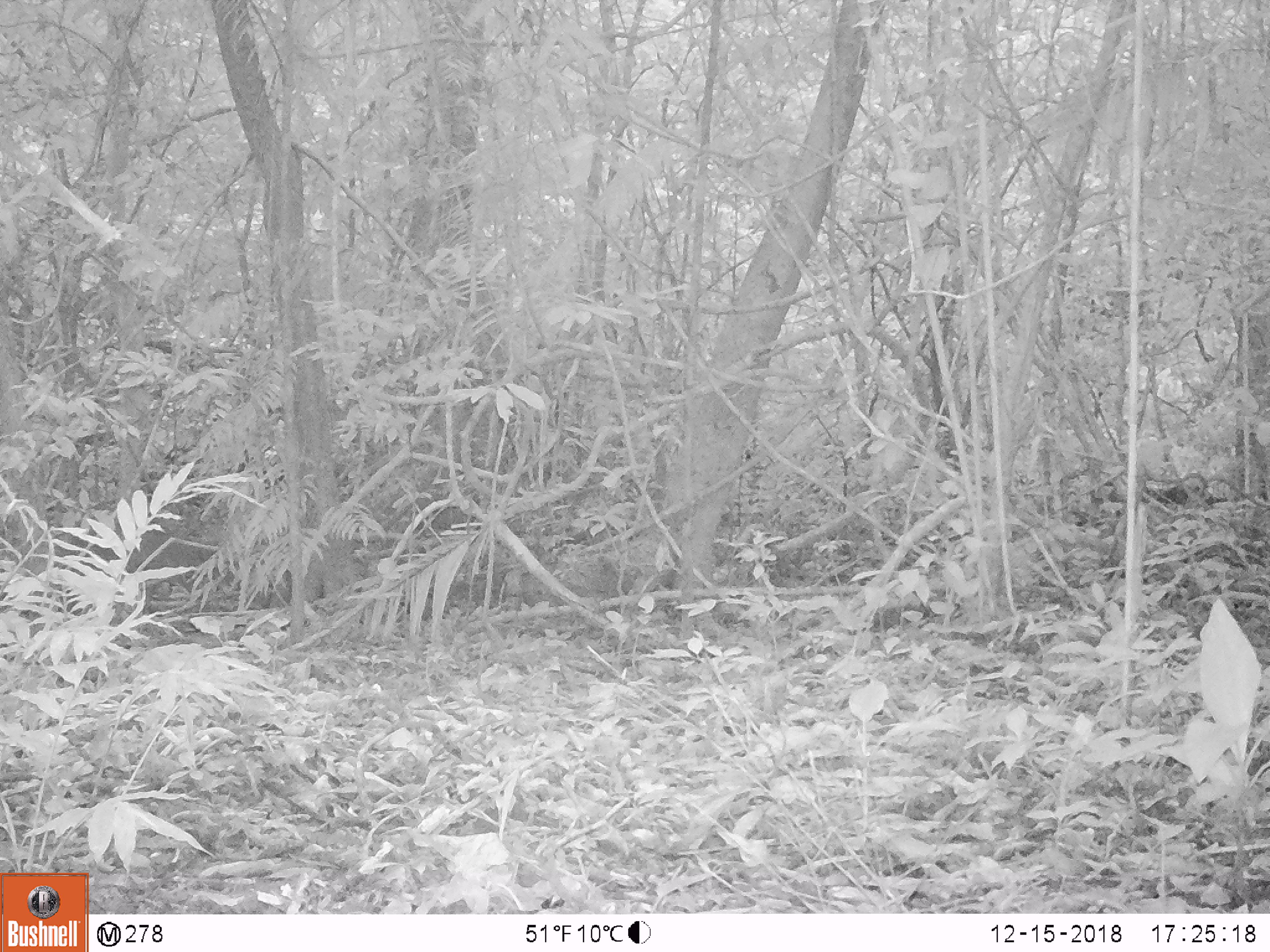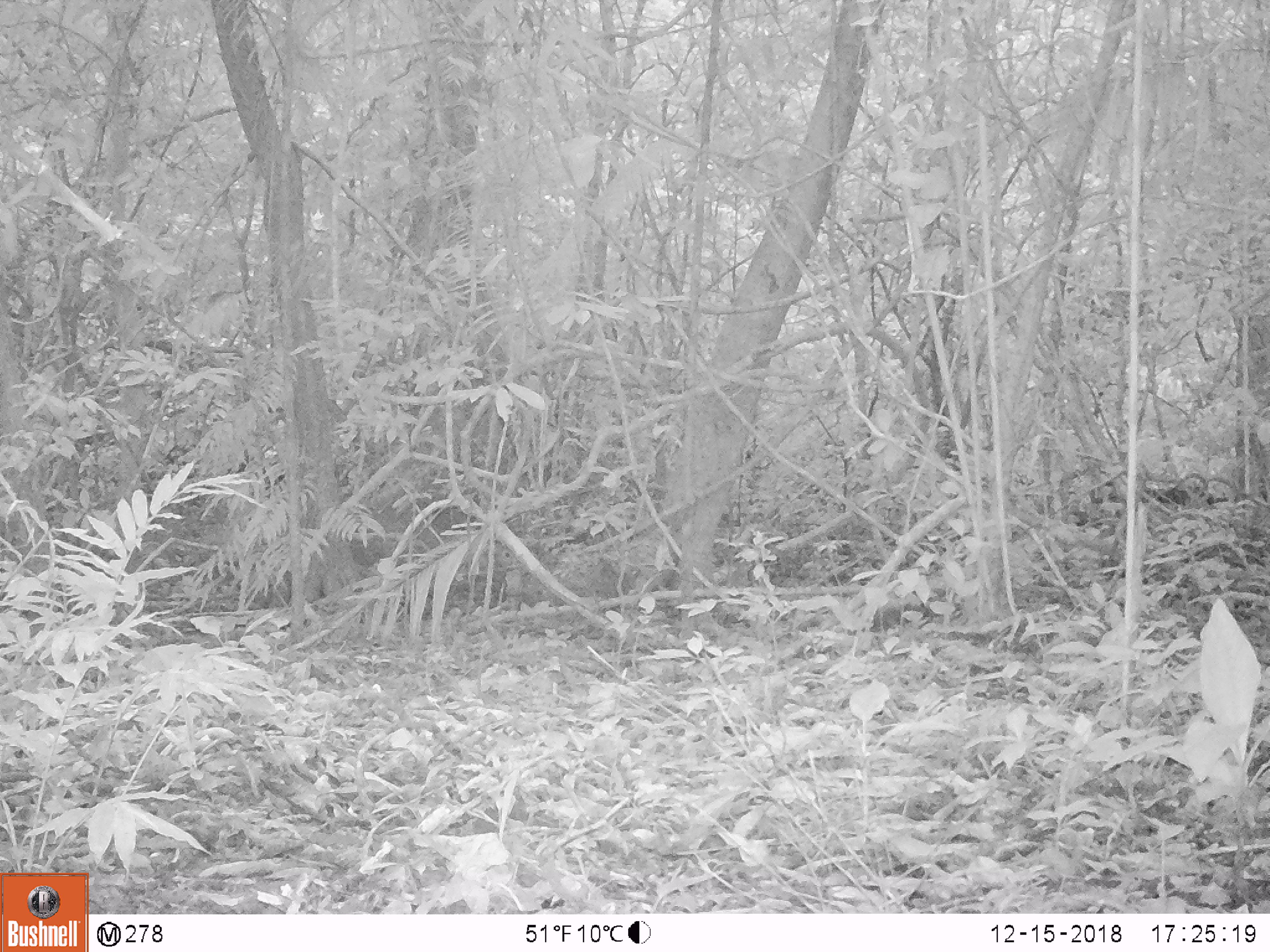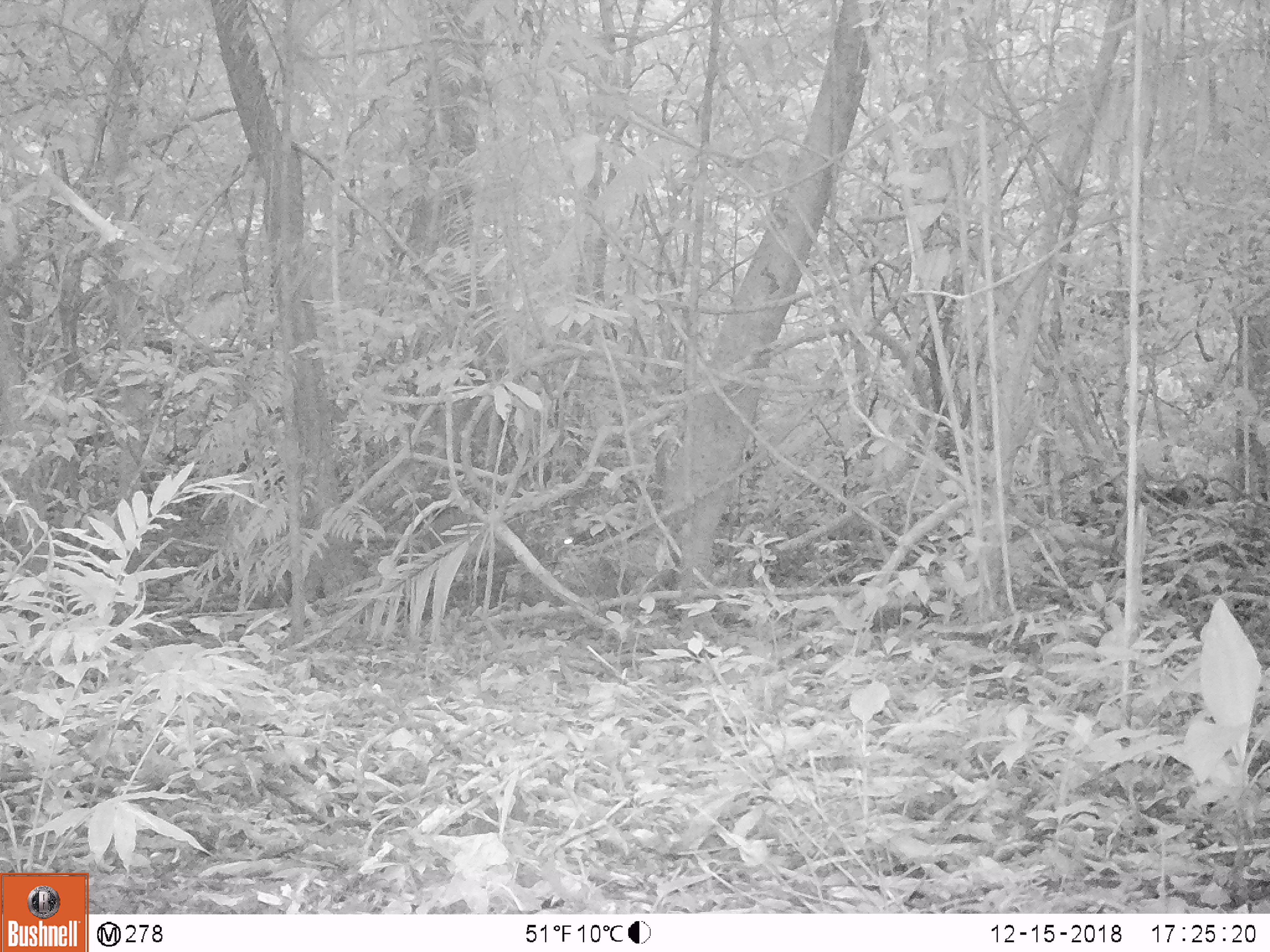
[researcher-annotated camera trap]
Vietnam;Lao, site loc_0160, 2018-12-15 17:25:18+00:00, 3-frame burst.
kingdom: Animalia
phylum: Chordata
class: Mammalia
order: Artiodactyla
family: Cervidae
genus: Muntiacus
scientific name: Muntiacus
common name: muntjacs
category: unidentified muntjac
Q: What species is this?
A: Unidentified muntjac (muntjacs) (Muntiacus).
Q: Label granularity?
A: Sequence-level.